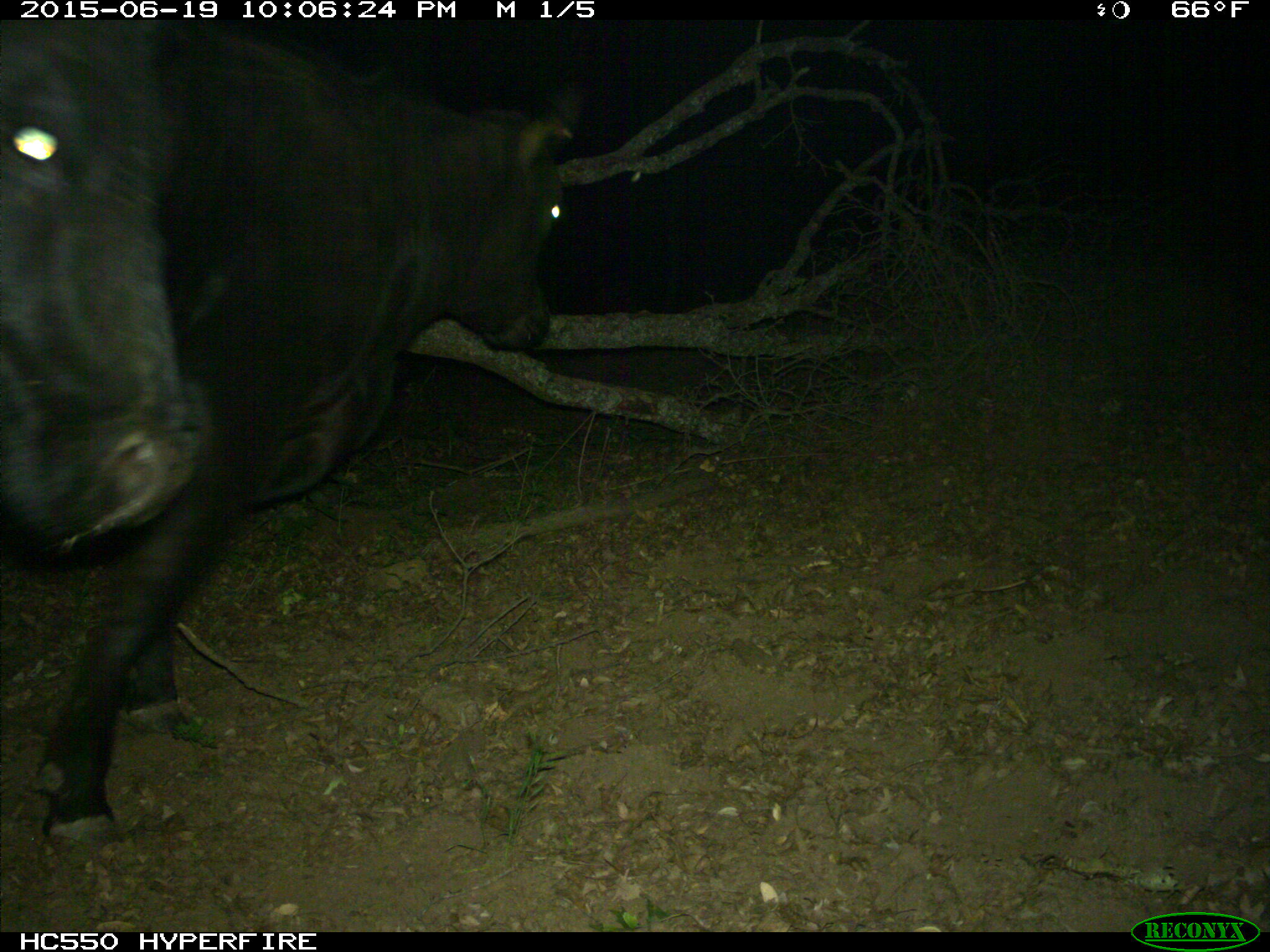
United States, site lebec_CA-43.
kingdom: Animalia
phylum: Chordata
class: Mammalia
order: Artiodactyla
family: Bovidae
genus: Bos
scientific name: Bos taurus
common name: domestic cow